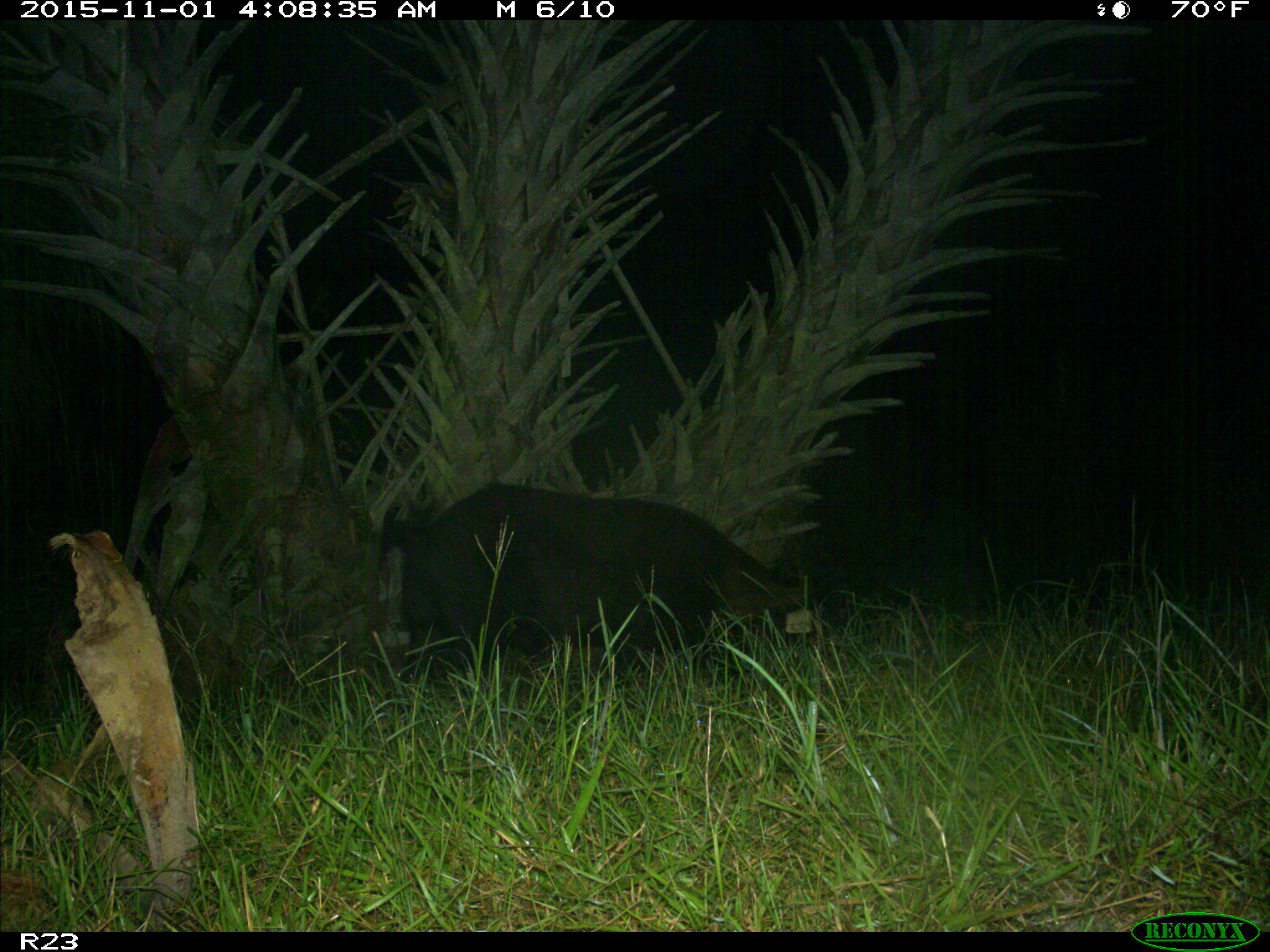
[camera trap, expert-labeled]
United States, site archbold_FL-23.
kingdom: Animalia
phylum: Chordata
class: Mammalia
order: Artiodactyla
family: Suidae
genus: Sus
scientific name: Sus scrofa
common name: wild boar